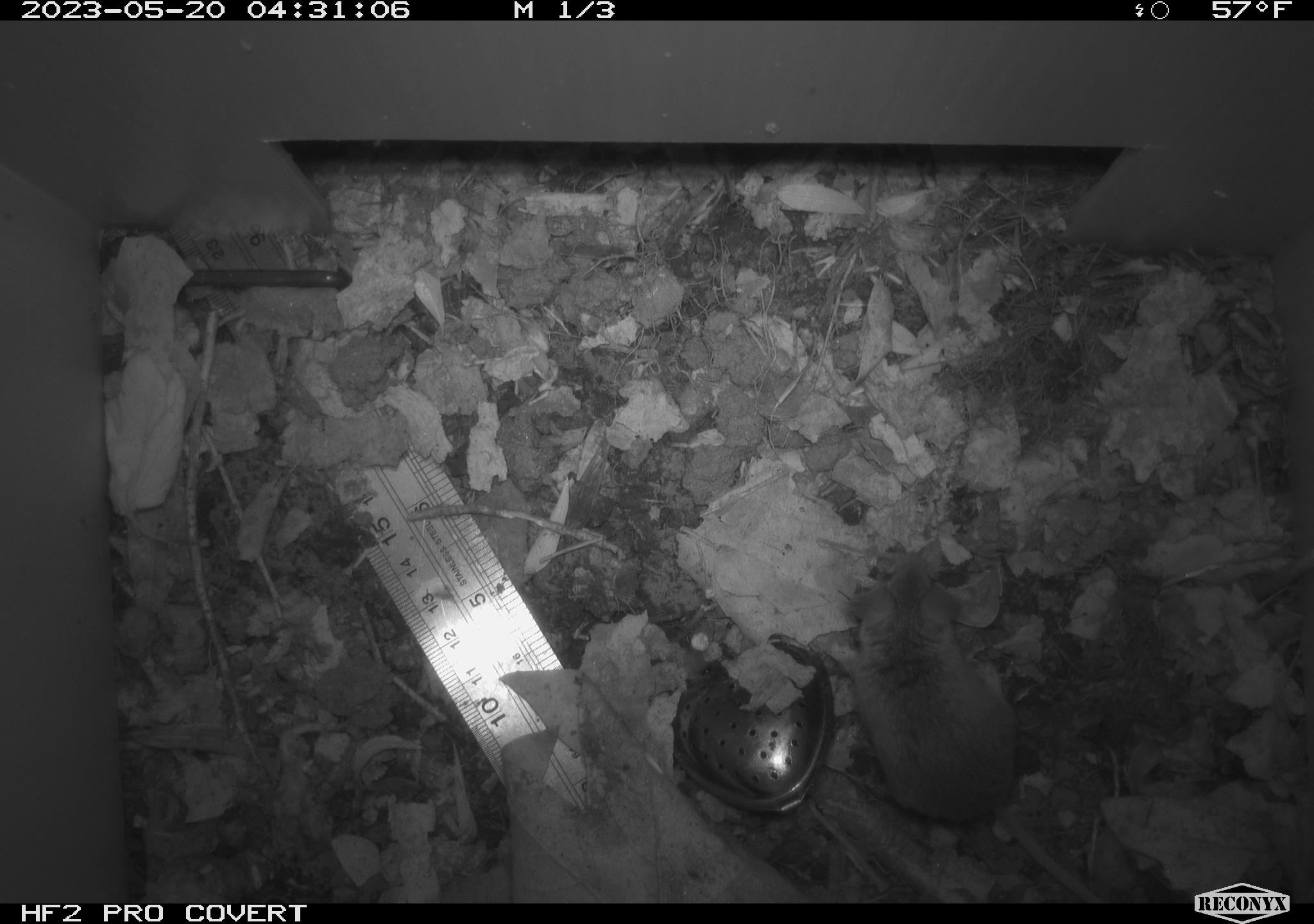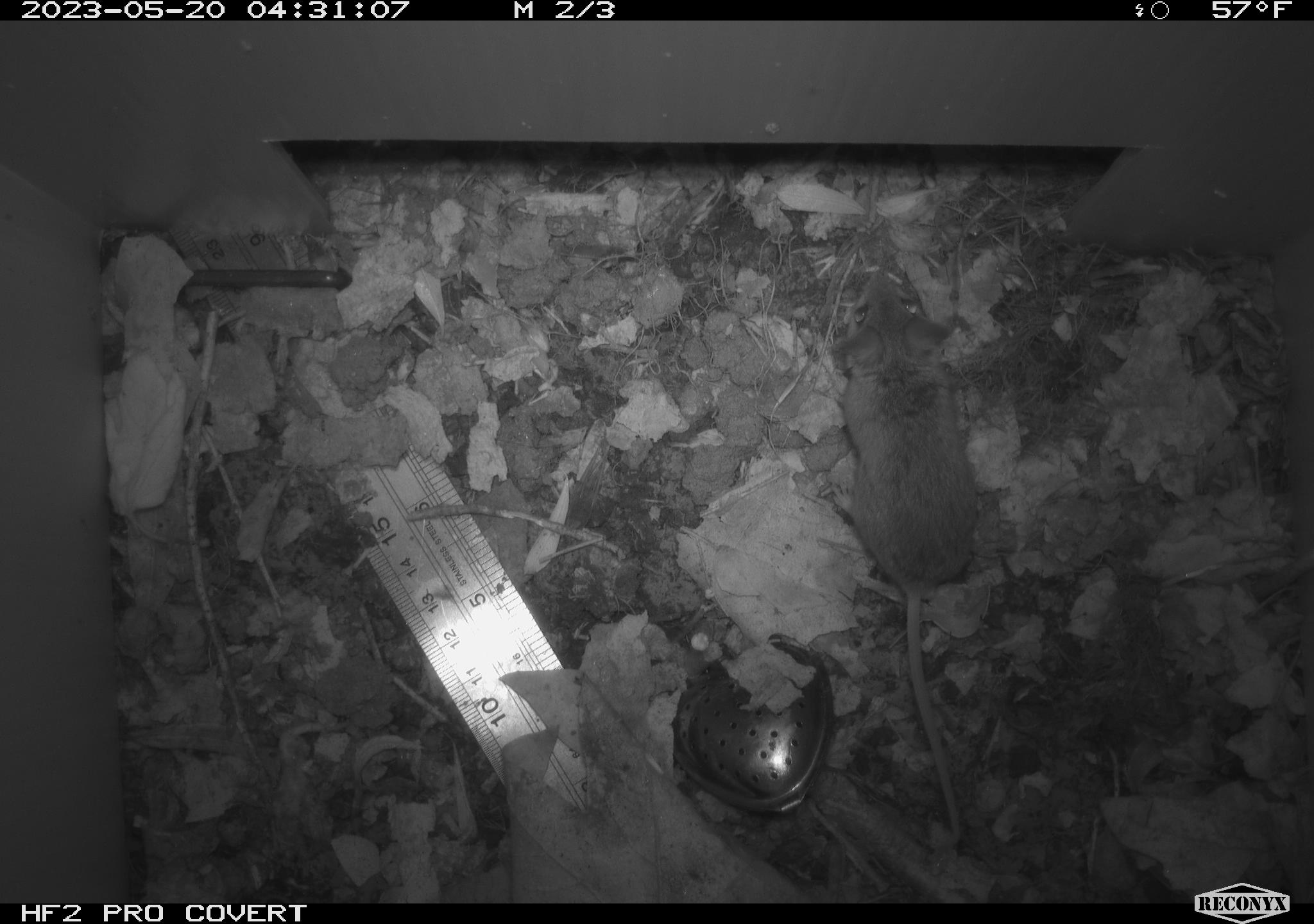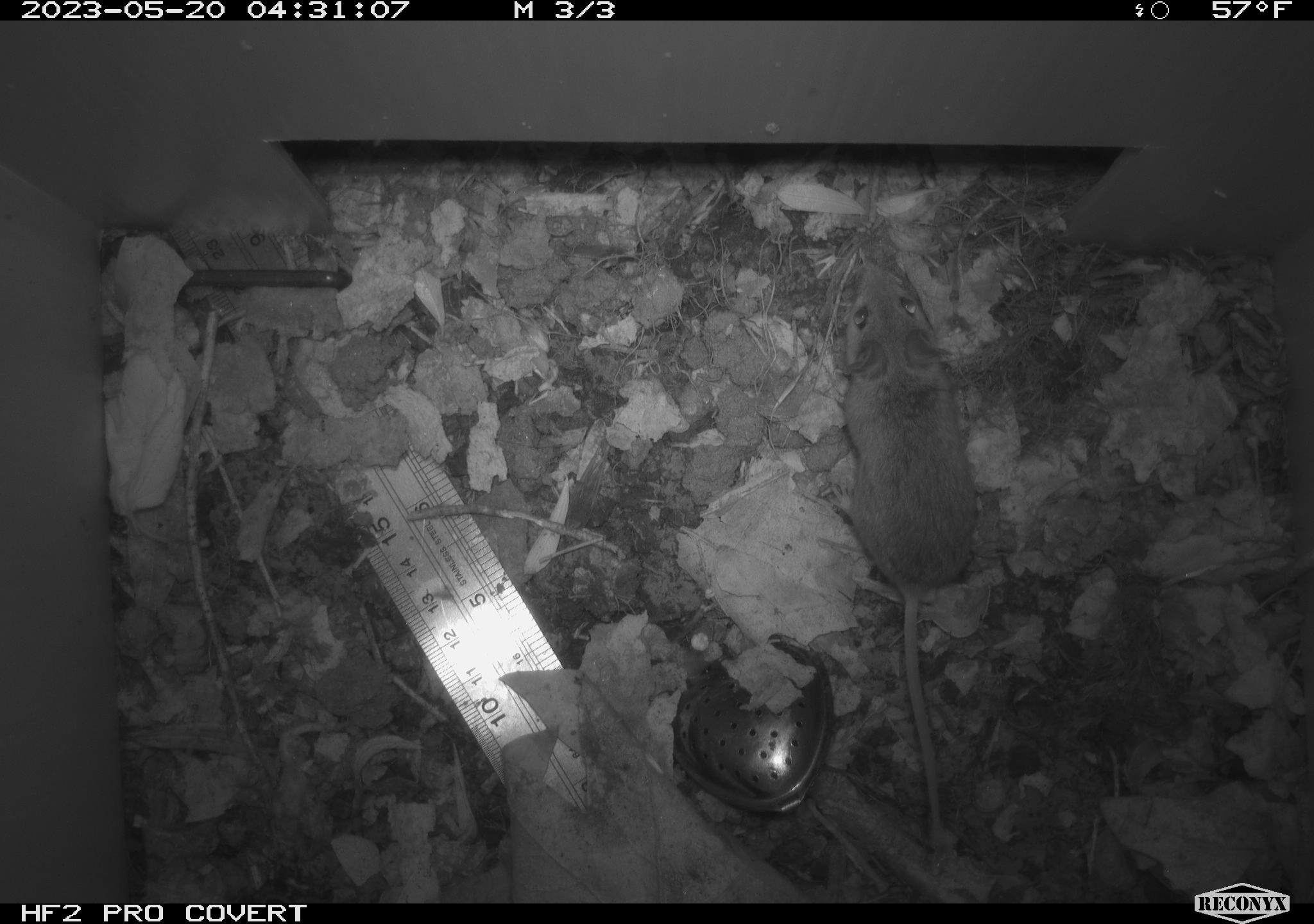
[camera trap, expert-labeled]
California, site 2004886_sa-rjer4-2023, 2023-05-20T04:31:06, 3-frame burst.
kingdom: Animalia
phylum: Chordata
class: Mammalia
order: Rodentia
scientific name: Rodentia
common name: mouse species